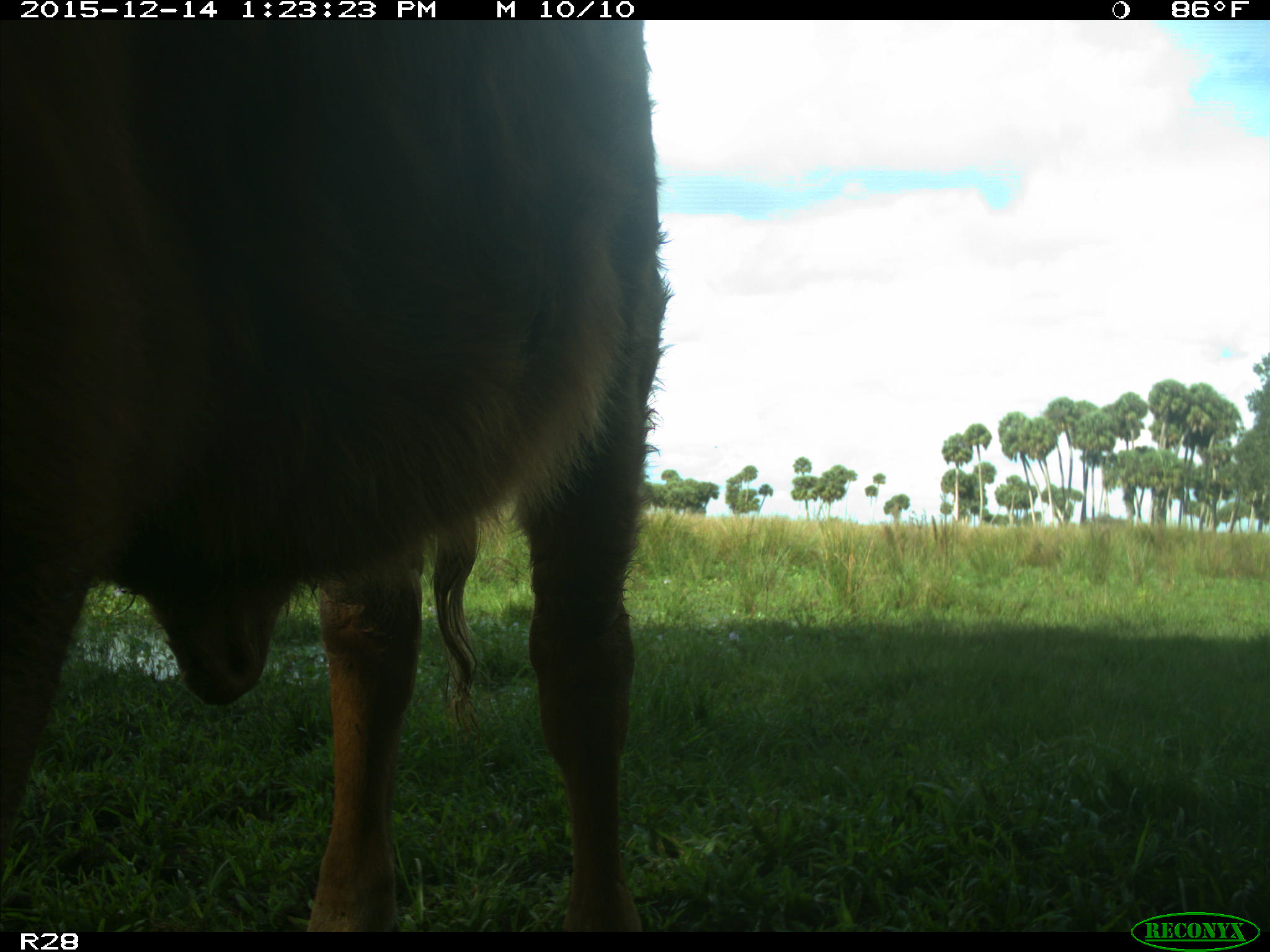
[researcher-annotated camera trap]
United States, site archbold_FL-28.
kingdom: Animalia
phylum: Chordata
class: Mammalia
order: Artiodactyla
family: Bovidae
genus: Bos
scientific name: Bos taurus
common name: domestic cow